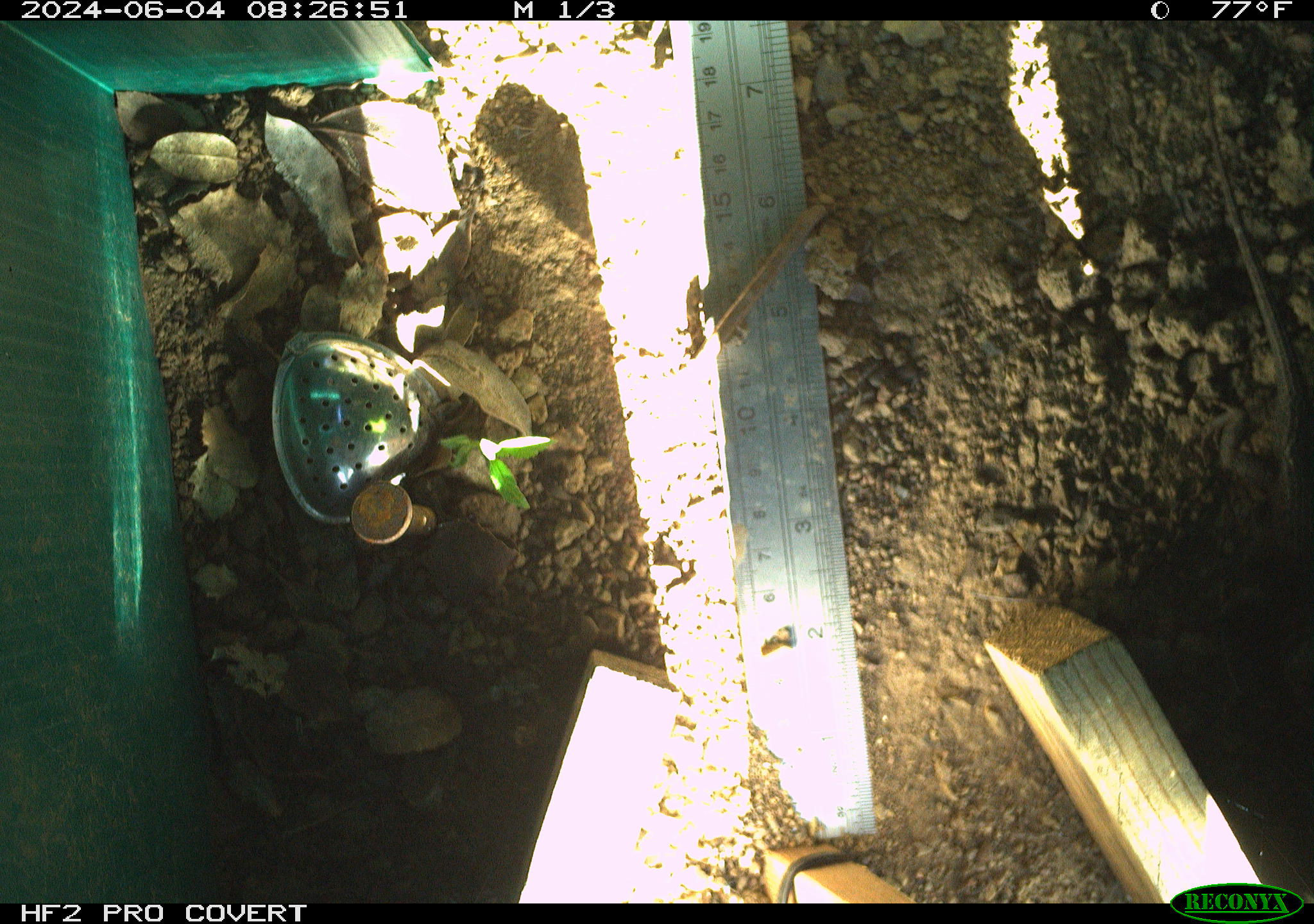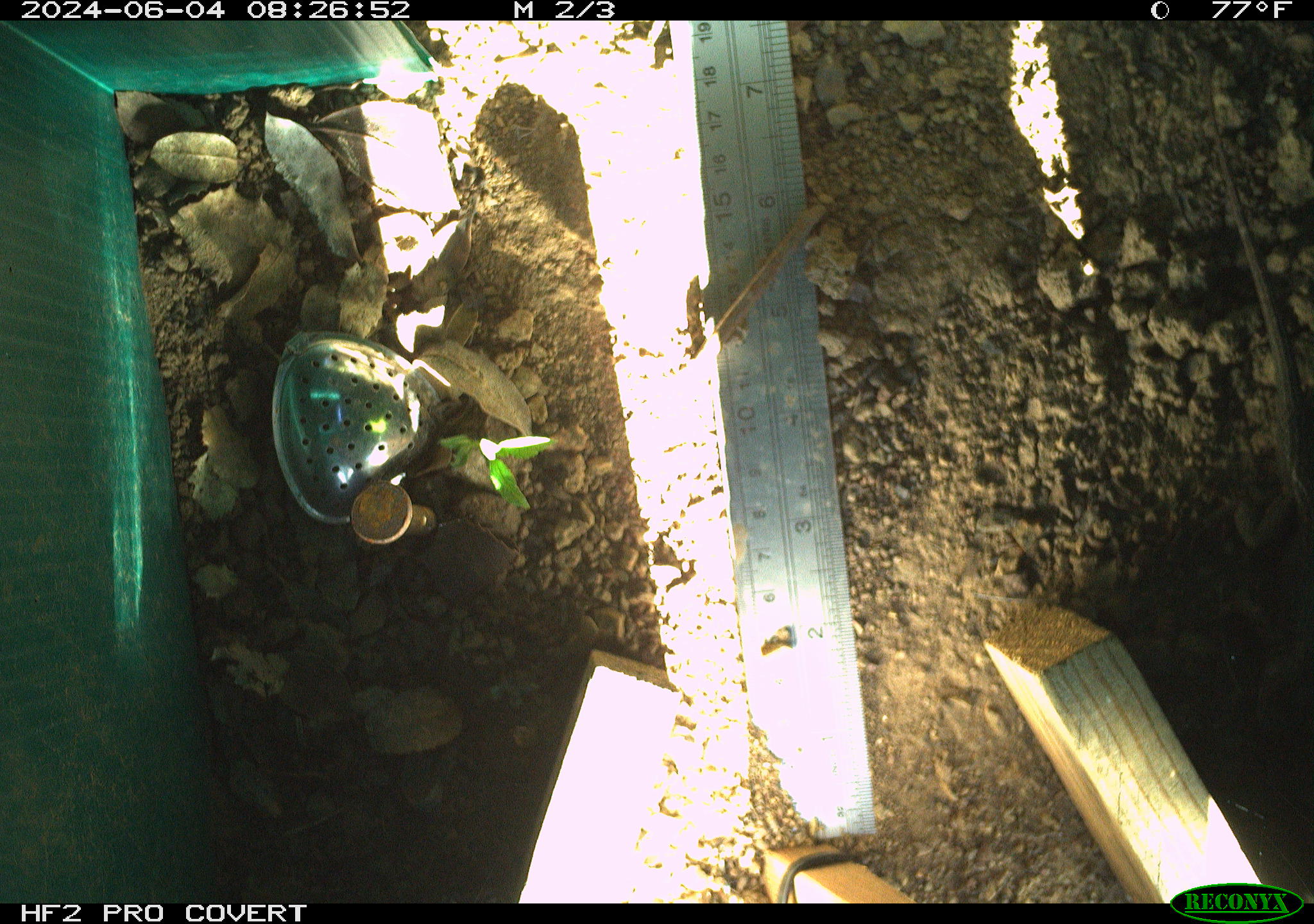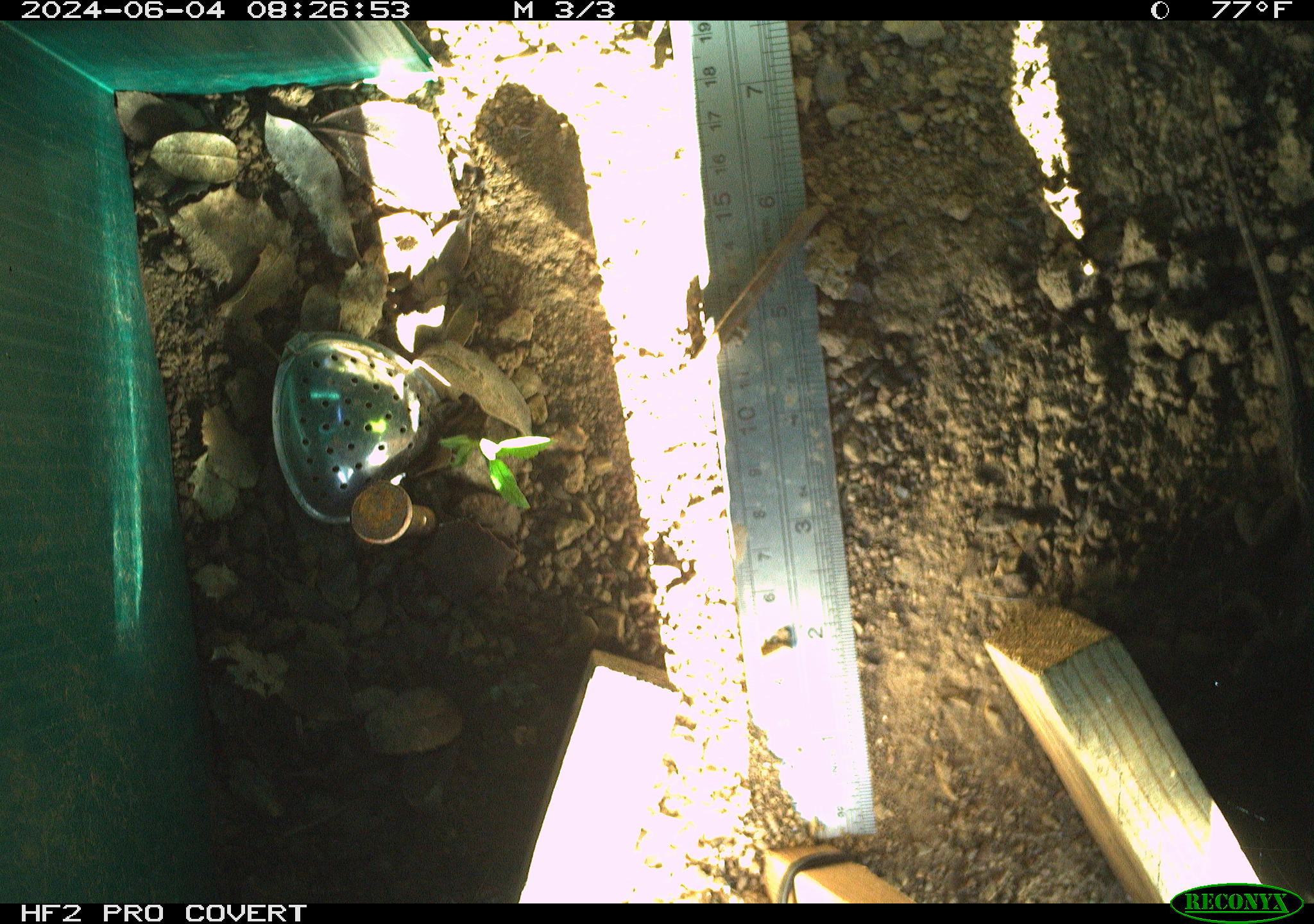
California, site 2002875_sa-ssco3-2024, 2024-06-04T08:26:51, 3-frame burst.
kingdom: Animalia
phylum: Chordata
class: Reptilia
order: Squamata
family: Phrynosomatidae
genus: Sceloporus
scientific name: Sceloporus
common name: spiny lizards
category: sceloporus species